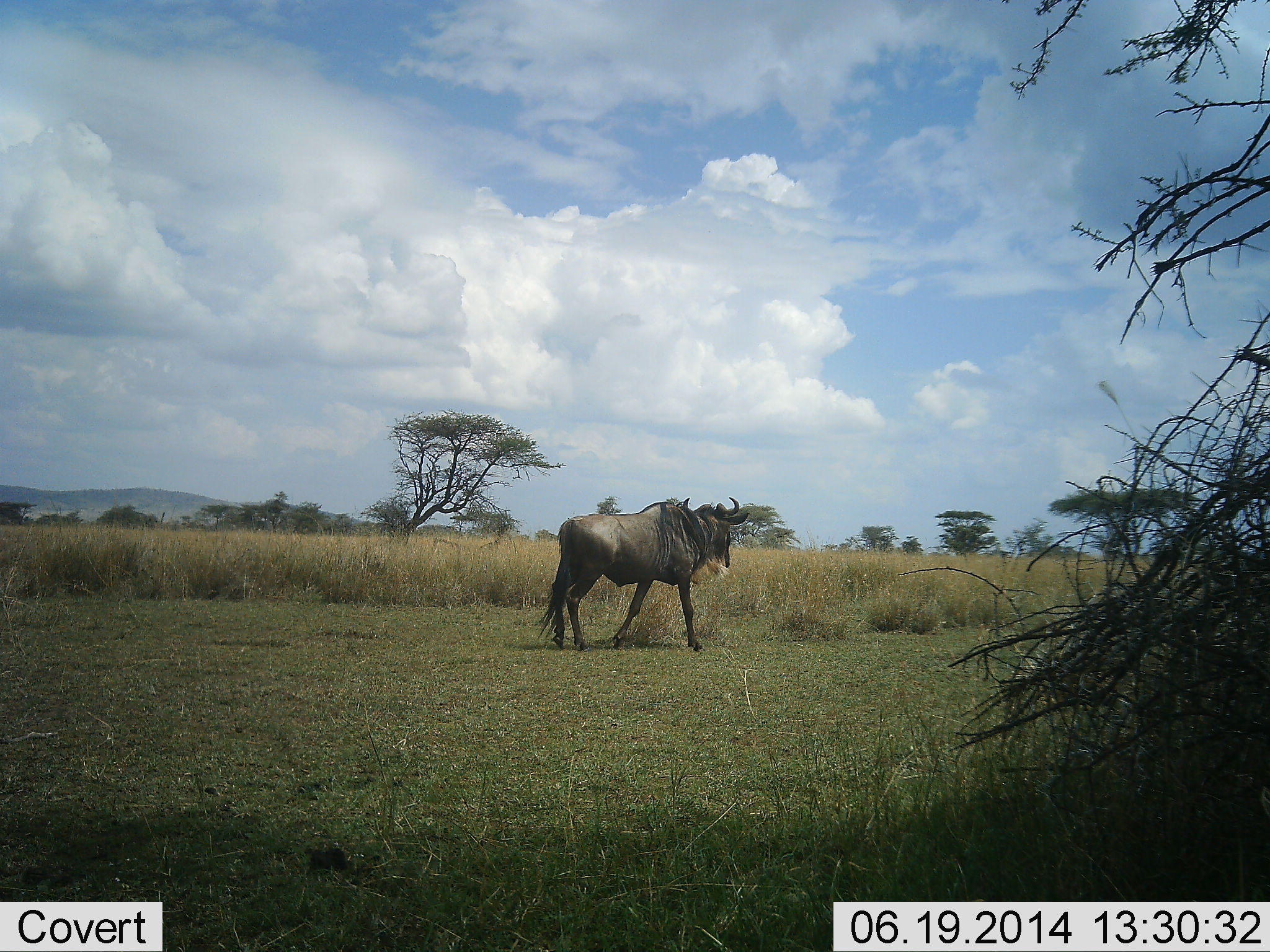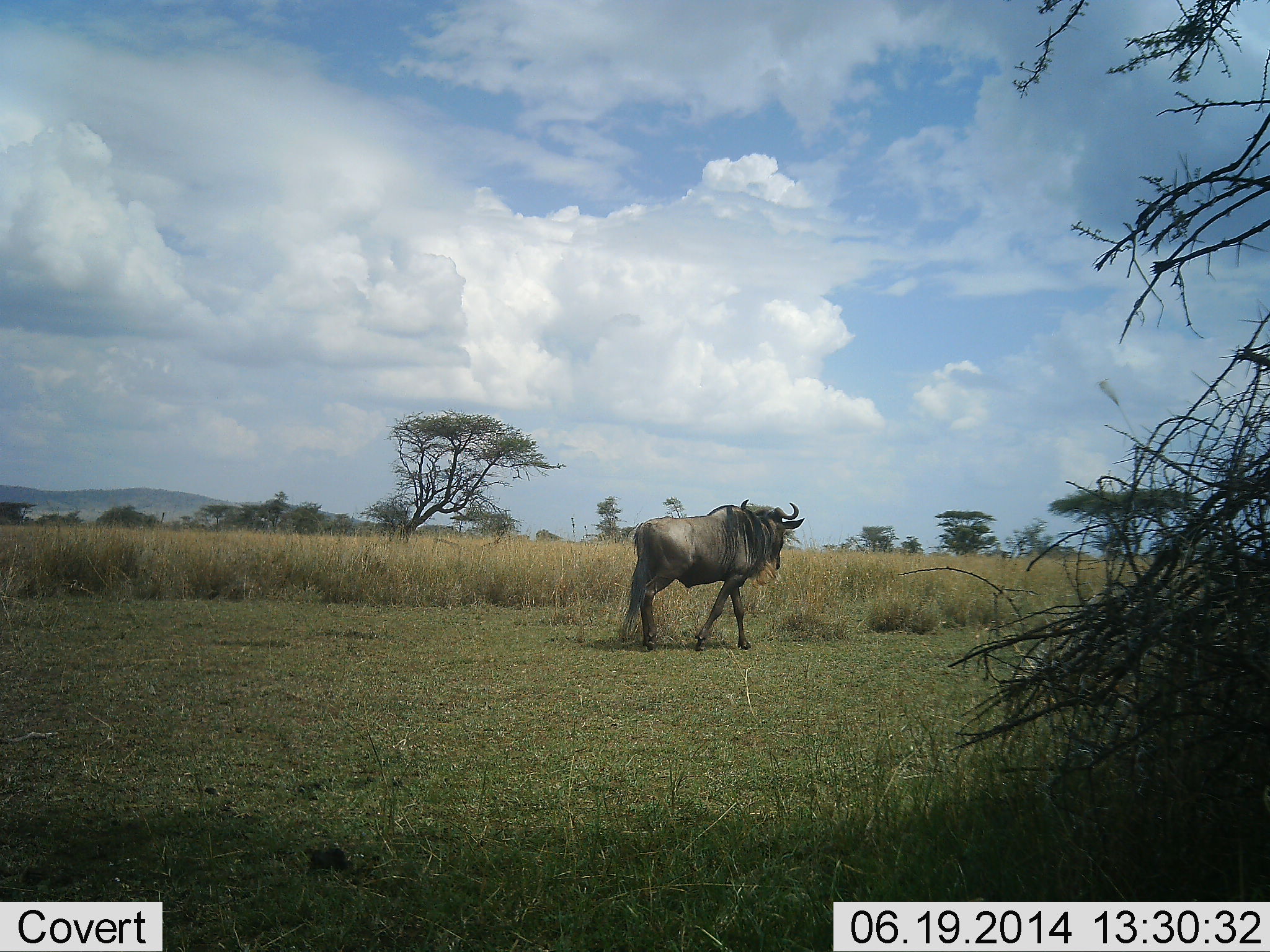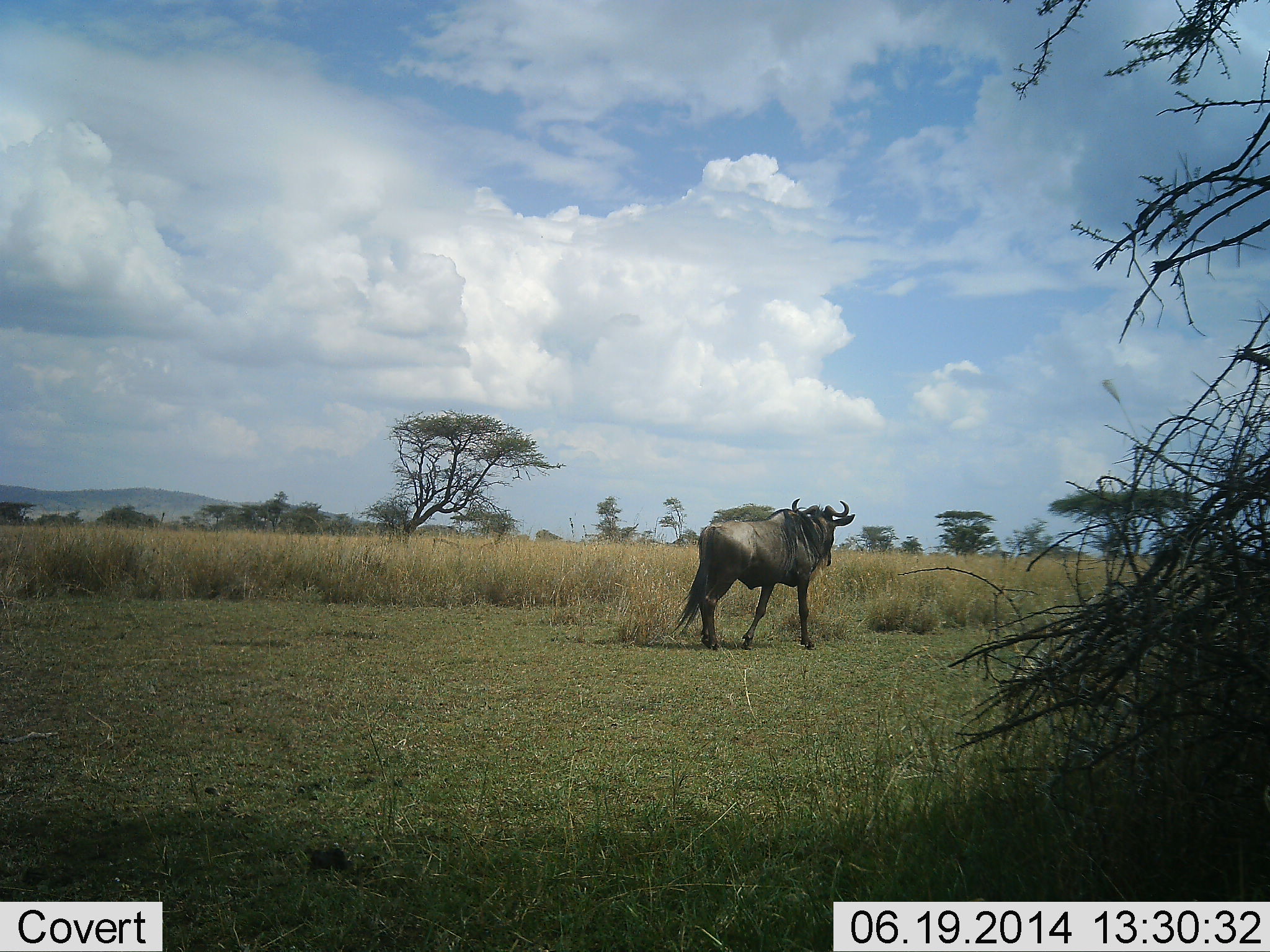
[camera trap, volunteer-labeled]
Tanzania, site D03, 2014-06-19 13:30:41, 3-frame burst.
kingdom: Animalia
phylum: Chordata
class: Mammalia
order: Artiodactyla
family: Bovidae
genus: Connochaetes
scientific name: Connochaetes taurinus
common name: blue wildebeest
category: wildebeest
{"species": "wildebeest (blue wildebeest) (Connochaetes taurinus)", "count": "1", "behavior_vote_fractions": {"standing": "10%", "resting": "0%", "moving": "90%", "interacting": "0%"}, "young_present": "0%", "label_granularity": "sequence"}